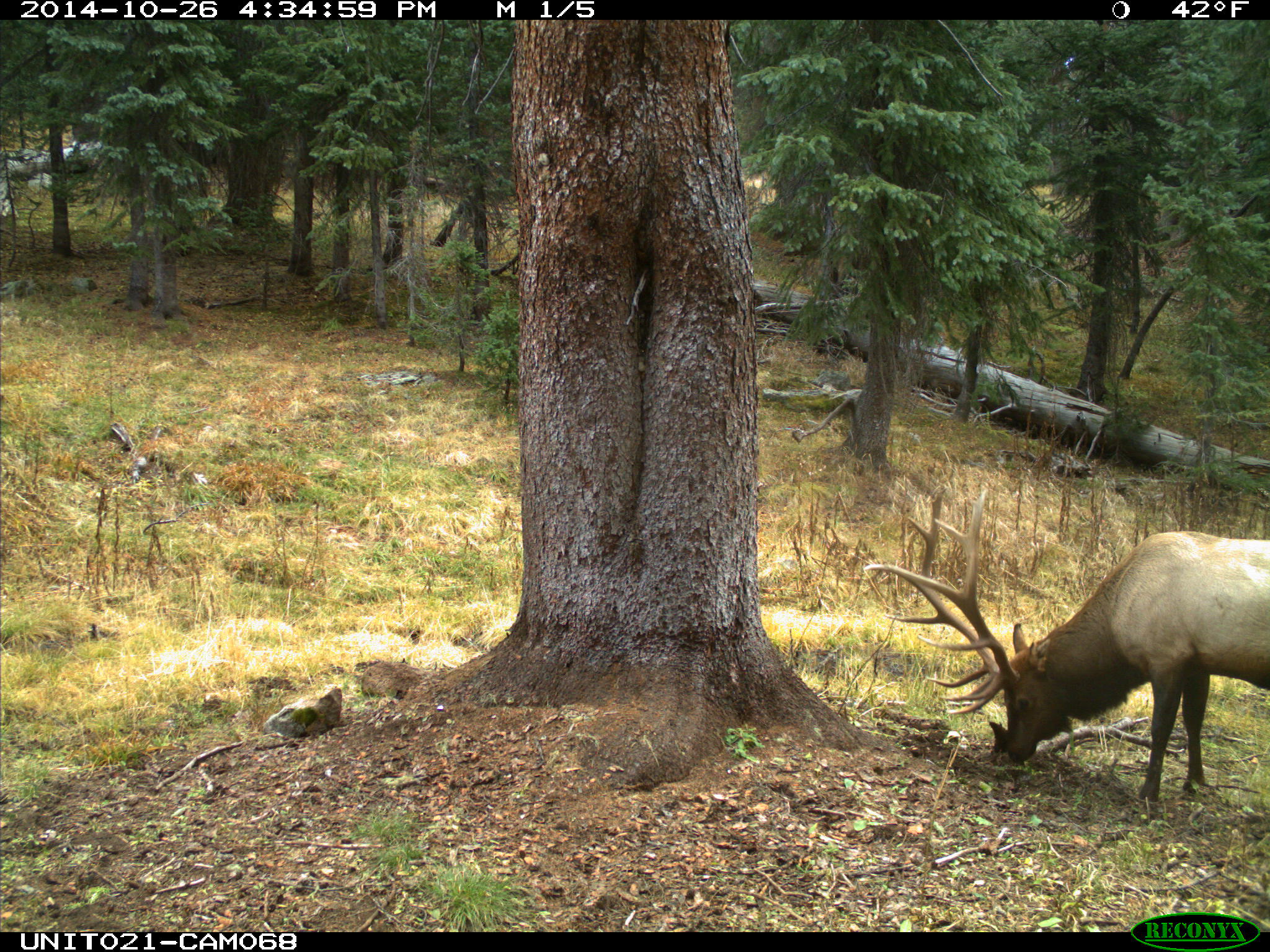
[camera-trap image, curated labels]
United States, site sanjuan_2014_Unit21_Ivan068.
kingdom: Animalia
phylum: Chordata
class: Mammalia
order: Artiodactyla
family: Cervidae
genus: Cervus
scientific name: Cervus elaphus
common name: red deer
Cervus elaphus (red deer).